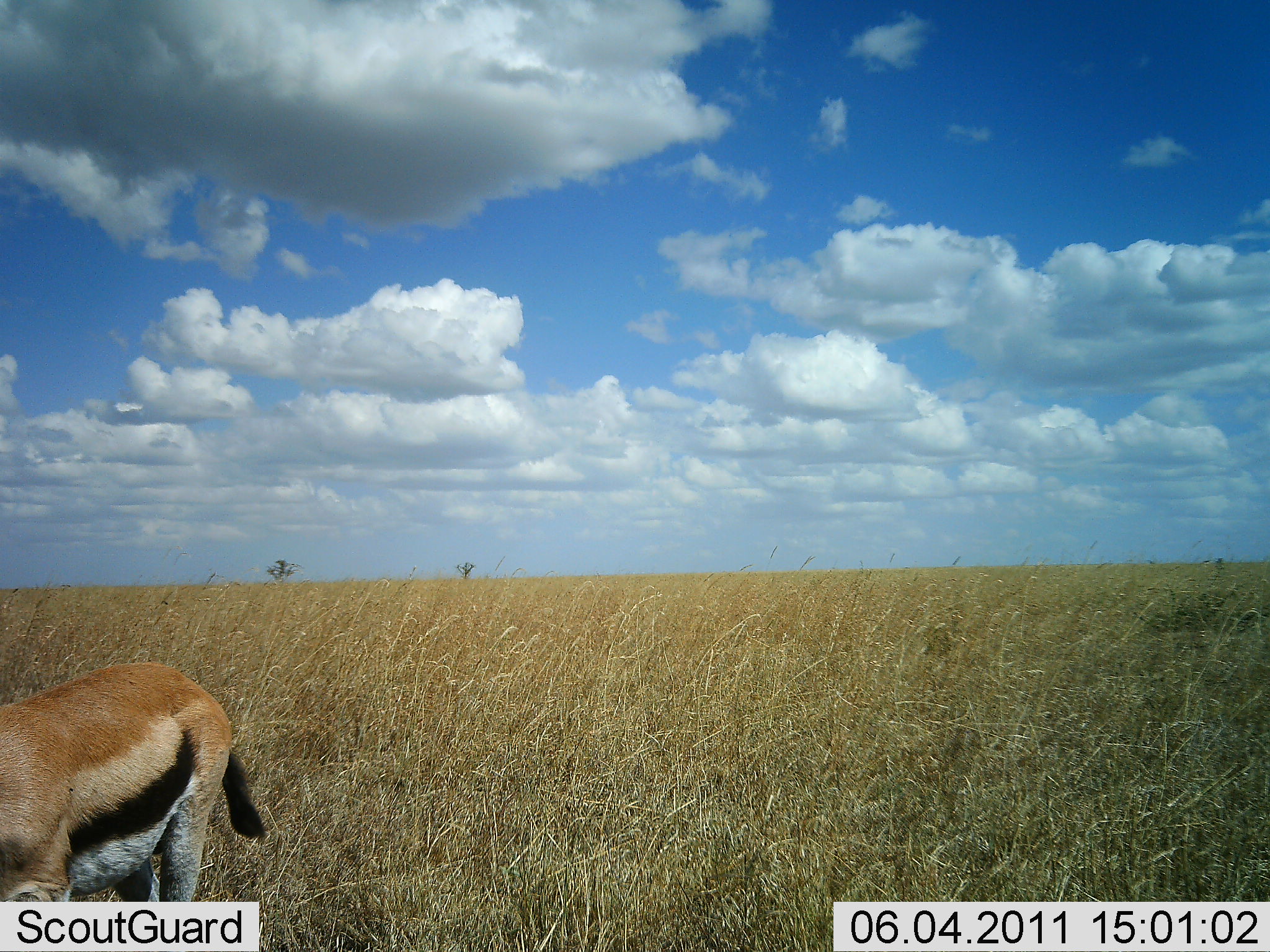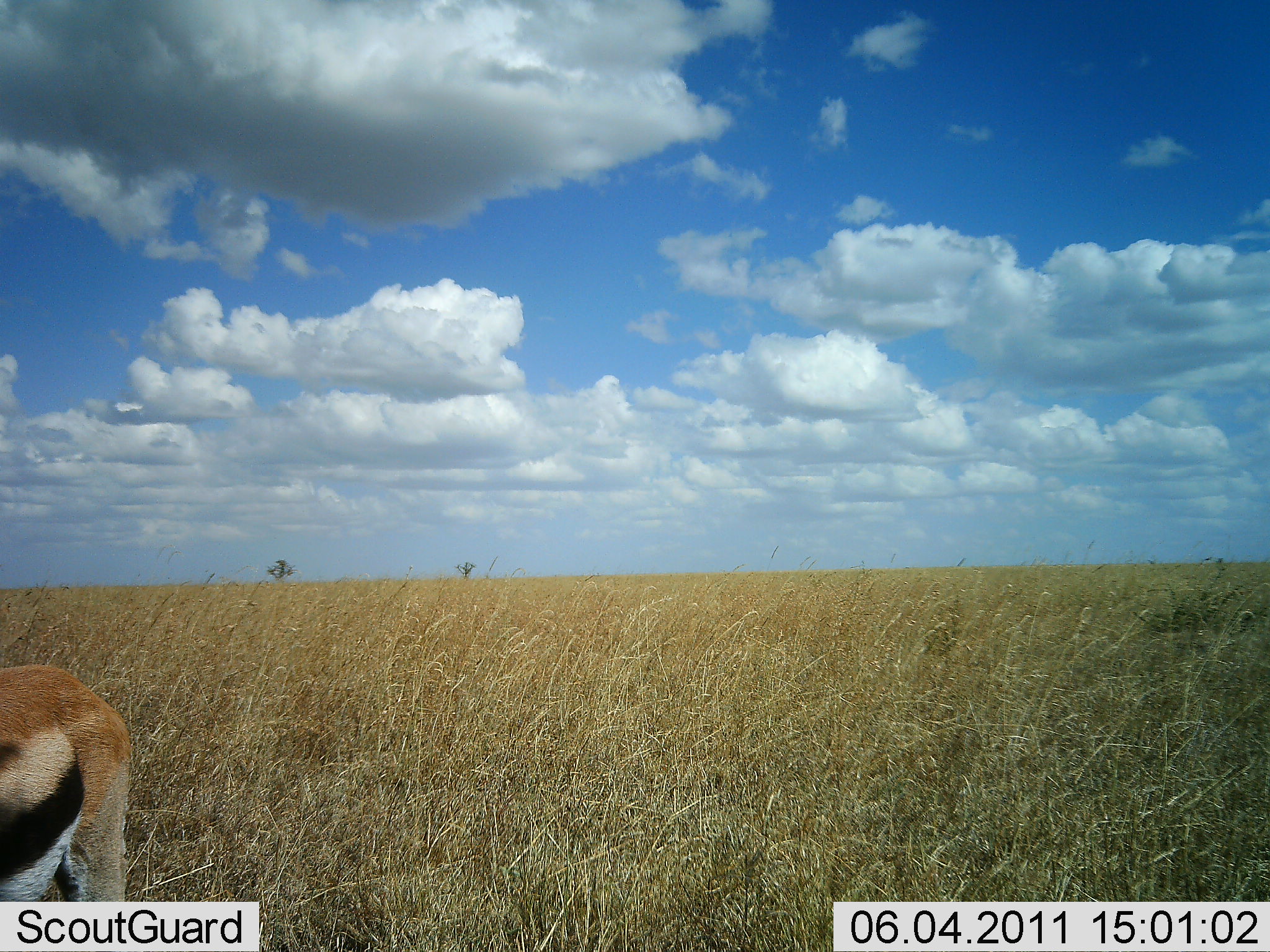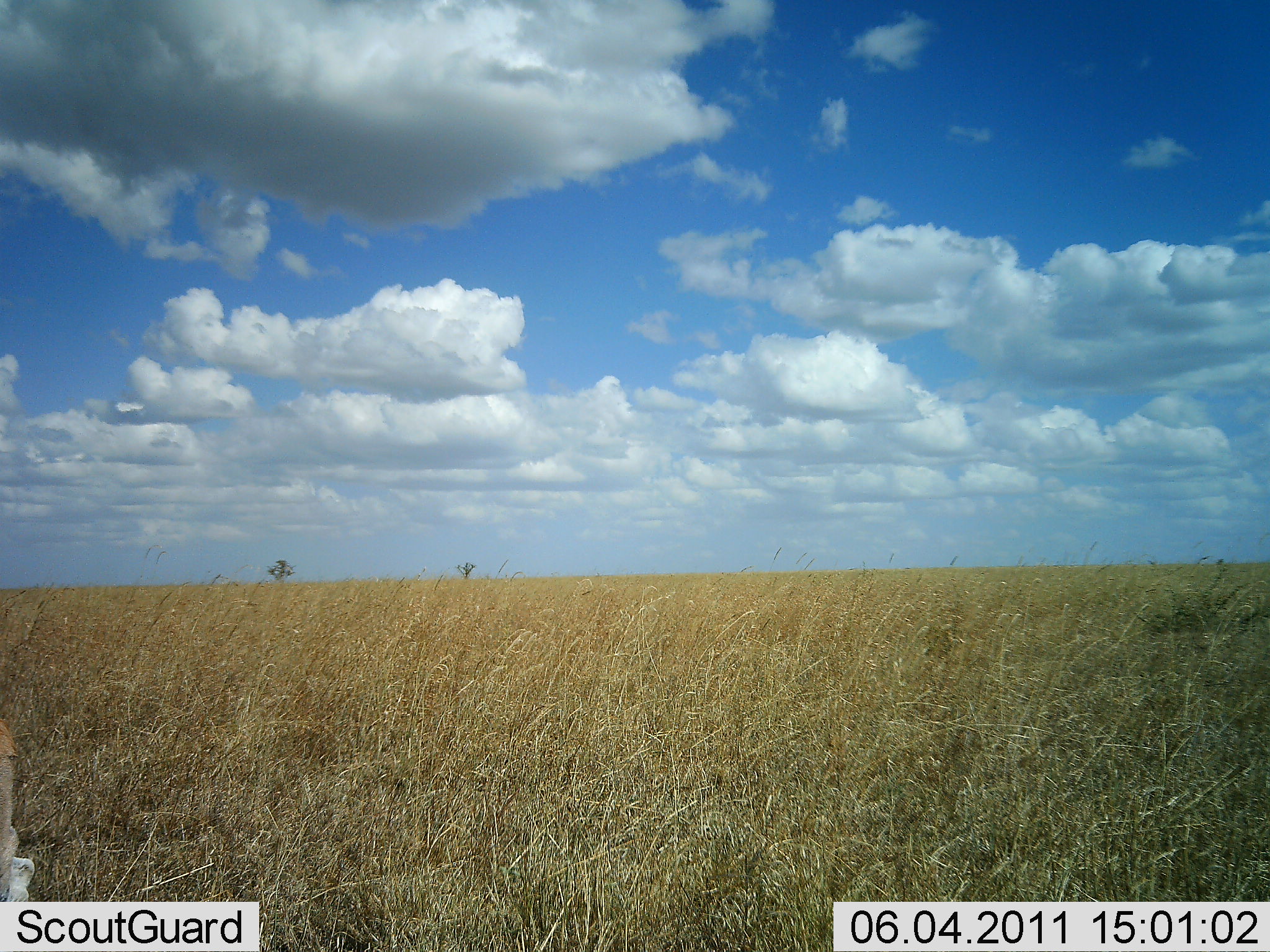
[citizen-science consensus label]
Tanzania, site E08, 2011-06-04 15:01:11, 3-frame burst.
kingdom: Animalia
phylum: Chordata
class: Mammalia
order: Artiodactyla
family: Bovidae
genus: Eudorcas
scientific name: Eudorcas thomsonii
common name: thomson's gazelle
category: gazellethomsons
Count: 1.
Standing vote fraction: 0%.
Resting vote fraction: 0%.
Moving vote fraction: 100%.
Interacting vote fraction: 0%.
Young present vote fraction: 0%.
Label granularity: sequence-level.